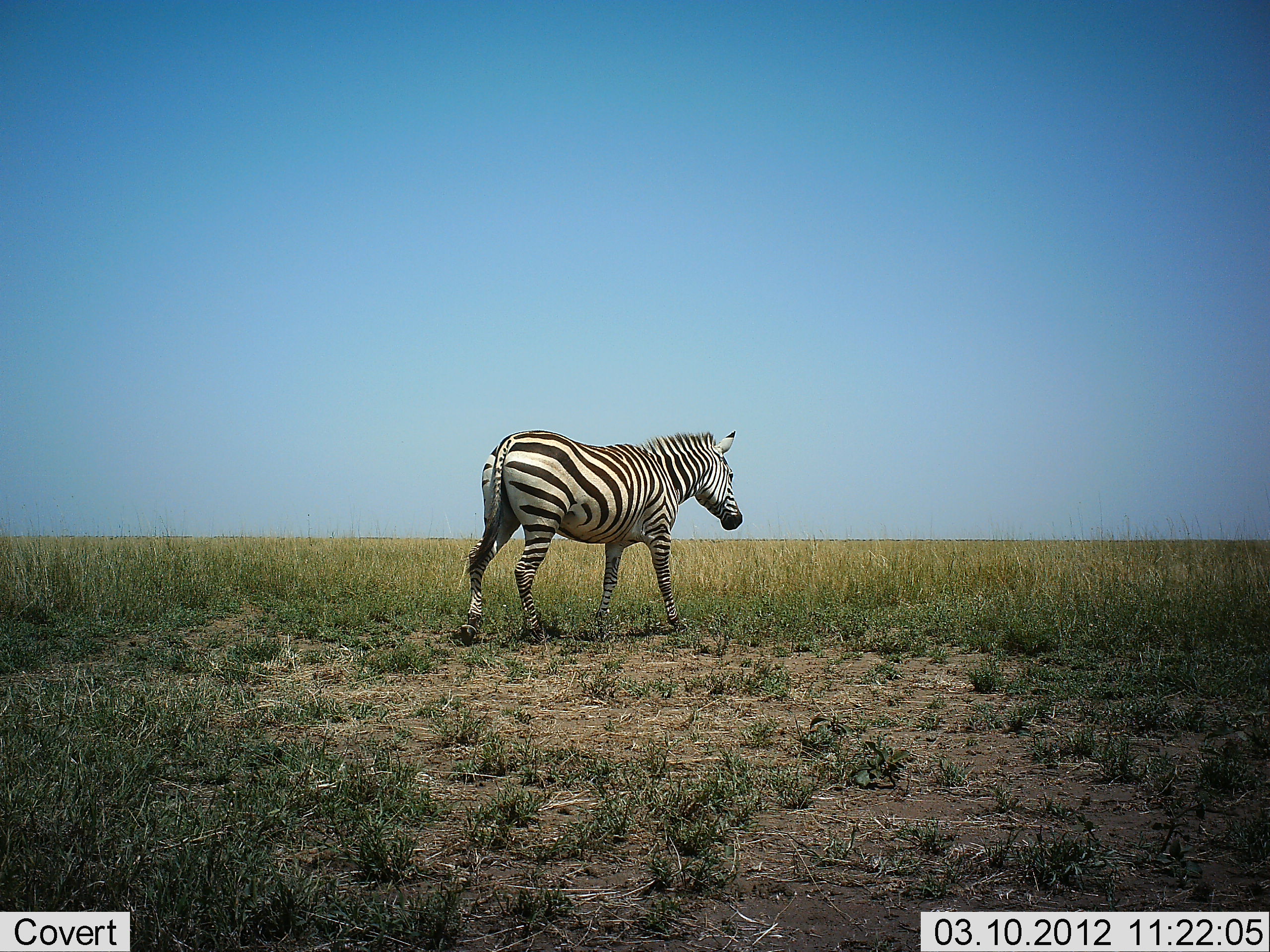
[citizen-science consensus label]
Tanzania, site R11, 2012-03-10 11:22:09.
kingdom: Animalia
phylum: Chordata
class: Mammalia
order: Perissodactyla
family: Equidae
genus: Equus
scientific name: Equus quagga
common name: plains zebra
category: zebra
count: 1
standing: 46%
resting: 0%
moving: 54%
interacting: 0%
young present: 0%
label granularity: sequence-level